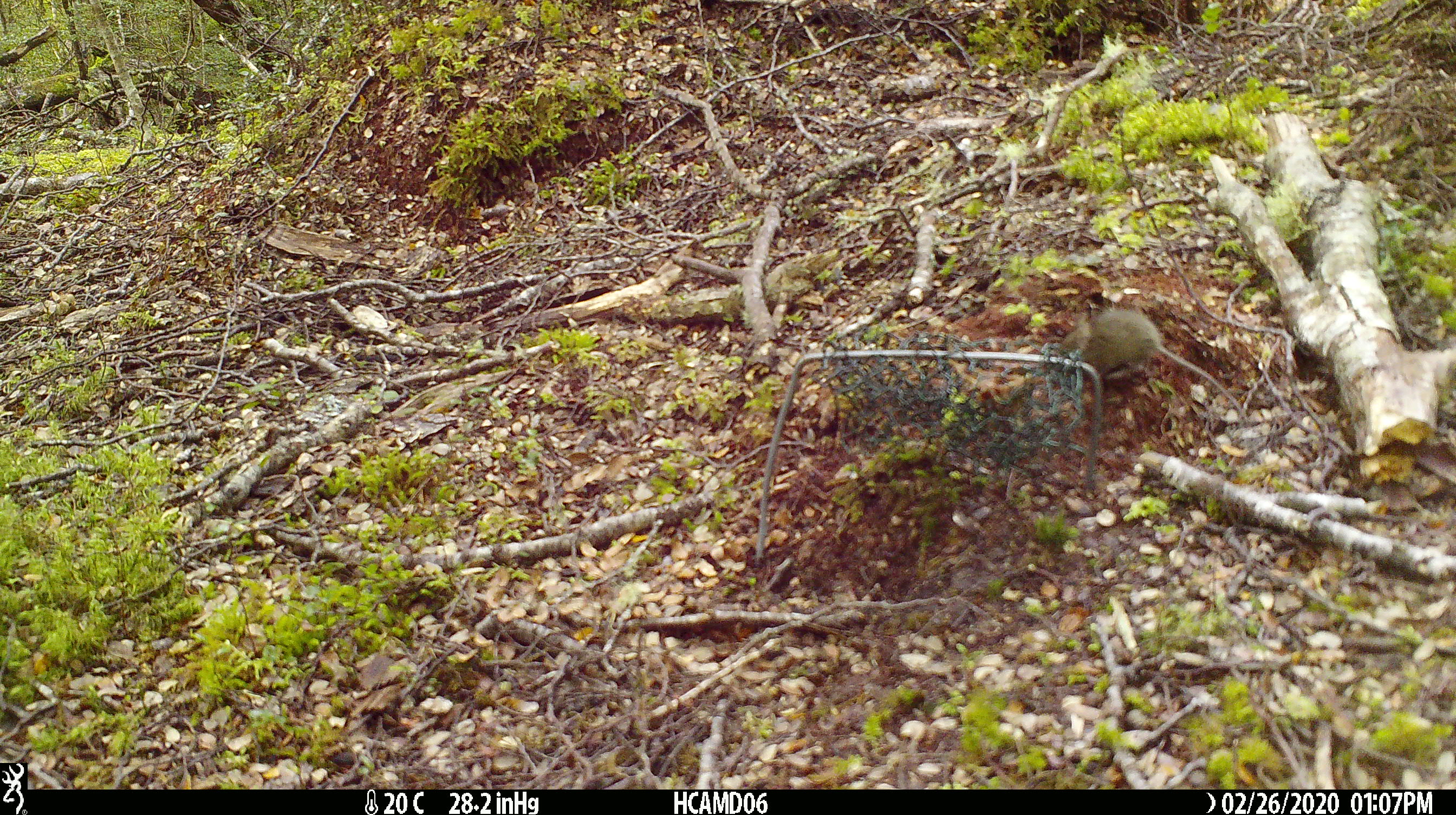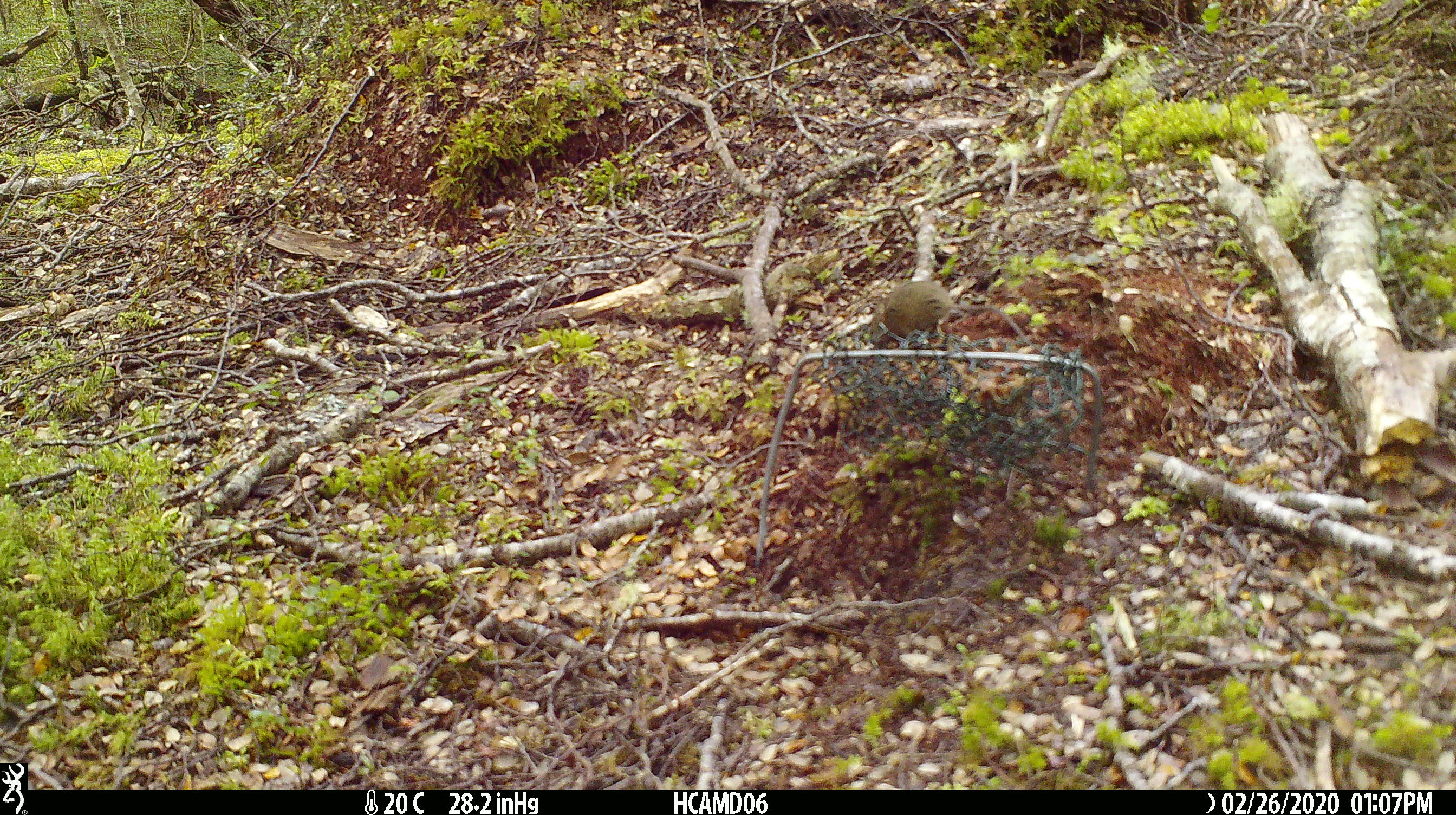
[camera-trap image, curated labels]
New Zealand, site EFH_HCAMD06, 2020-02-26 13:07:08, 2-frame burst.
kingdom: Animalia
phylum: Chordata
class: Mammalia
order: Rodentia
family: Muridae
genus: Mus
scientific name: Mus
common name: mouse